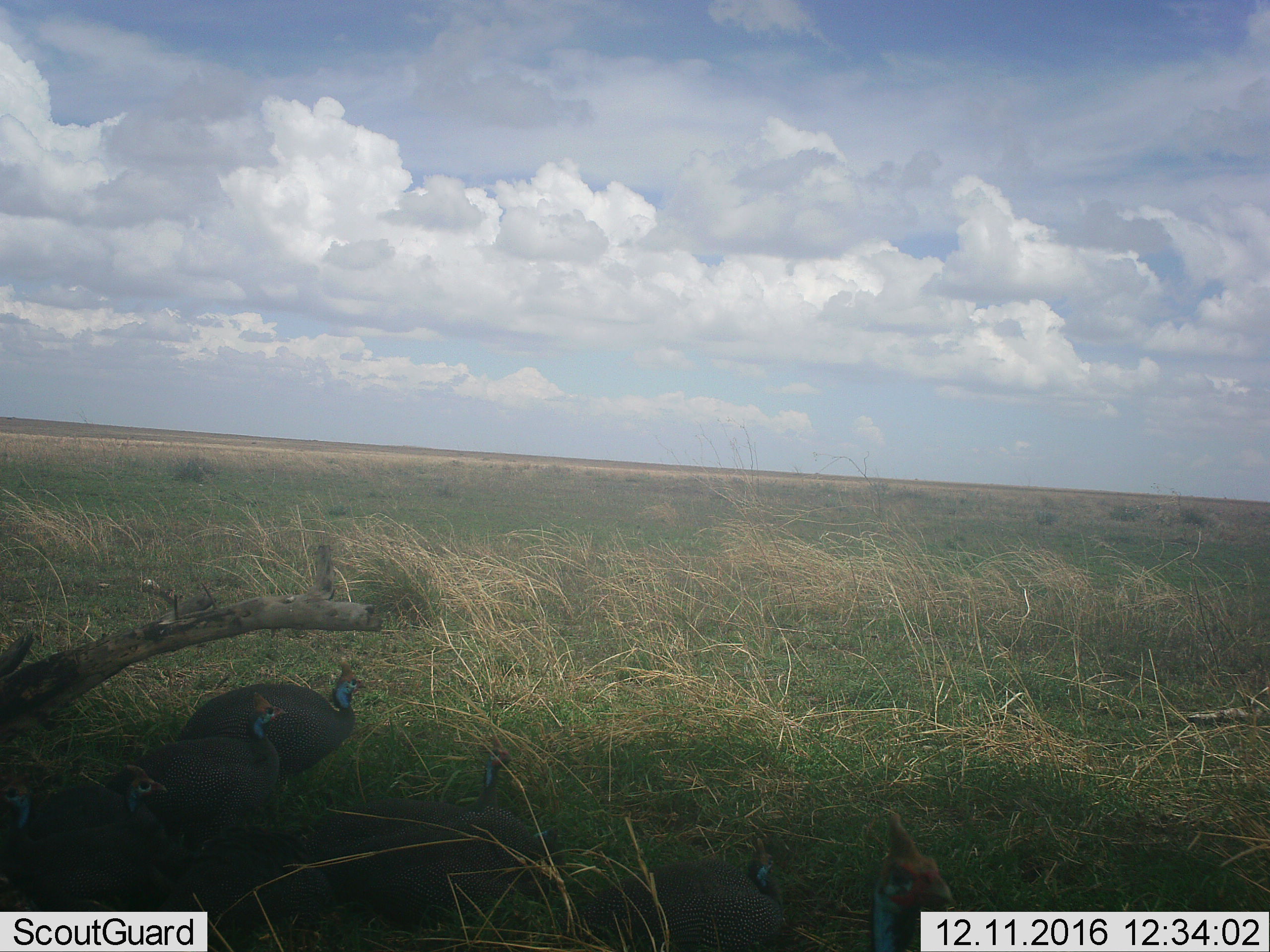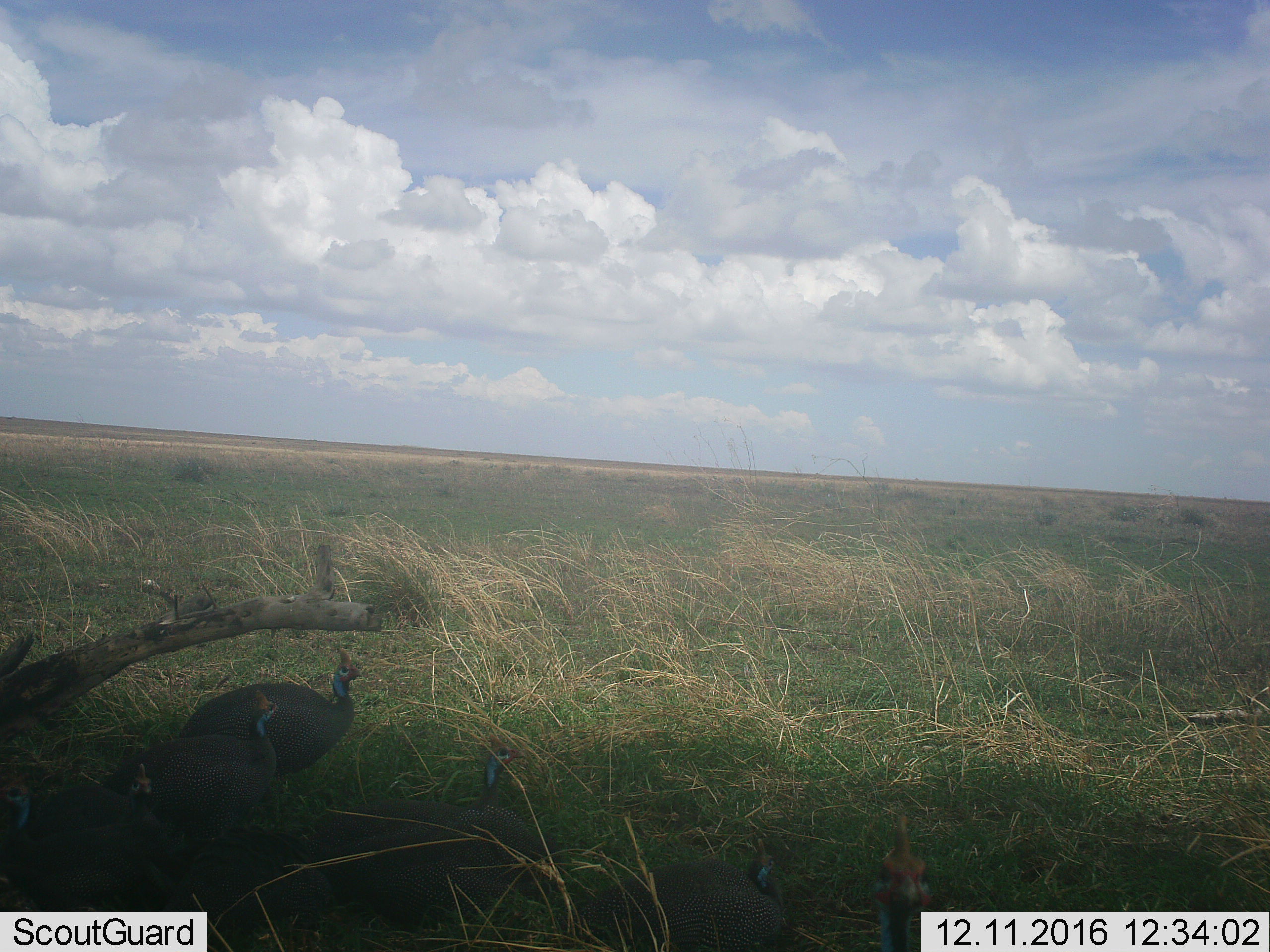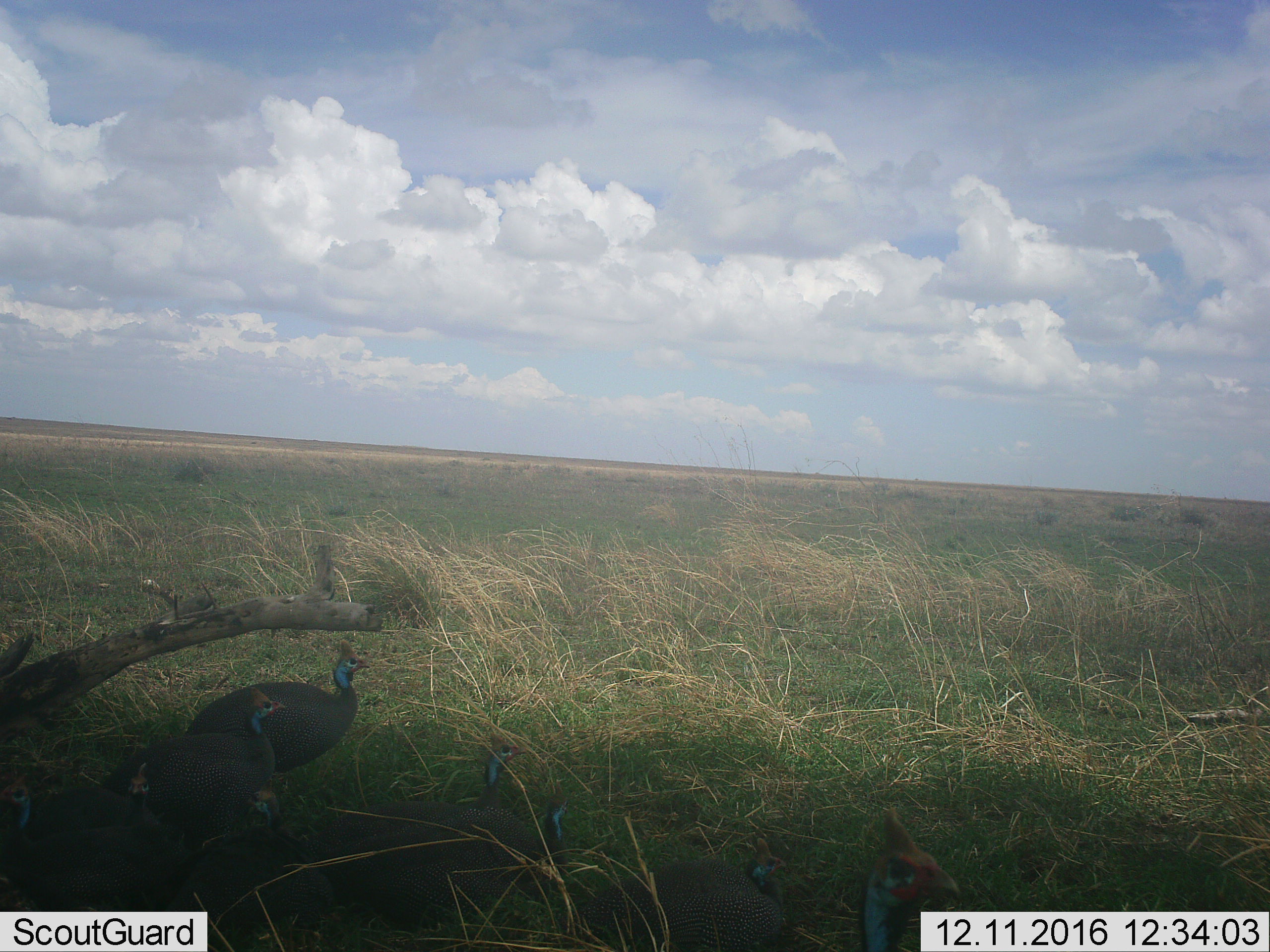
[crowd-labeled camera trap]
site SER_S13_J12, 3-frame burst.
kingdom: Animalia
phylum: Chordata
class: Aves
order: Galliformes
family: Numididae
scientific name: Numididae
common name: guineafowl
Guineafowl (Numididae), count 8. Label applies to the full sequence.